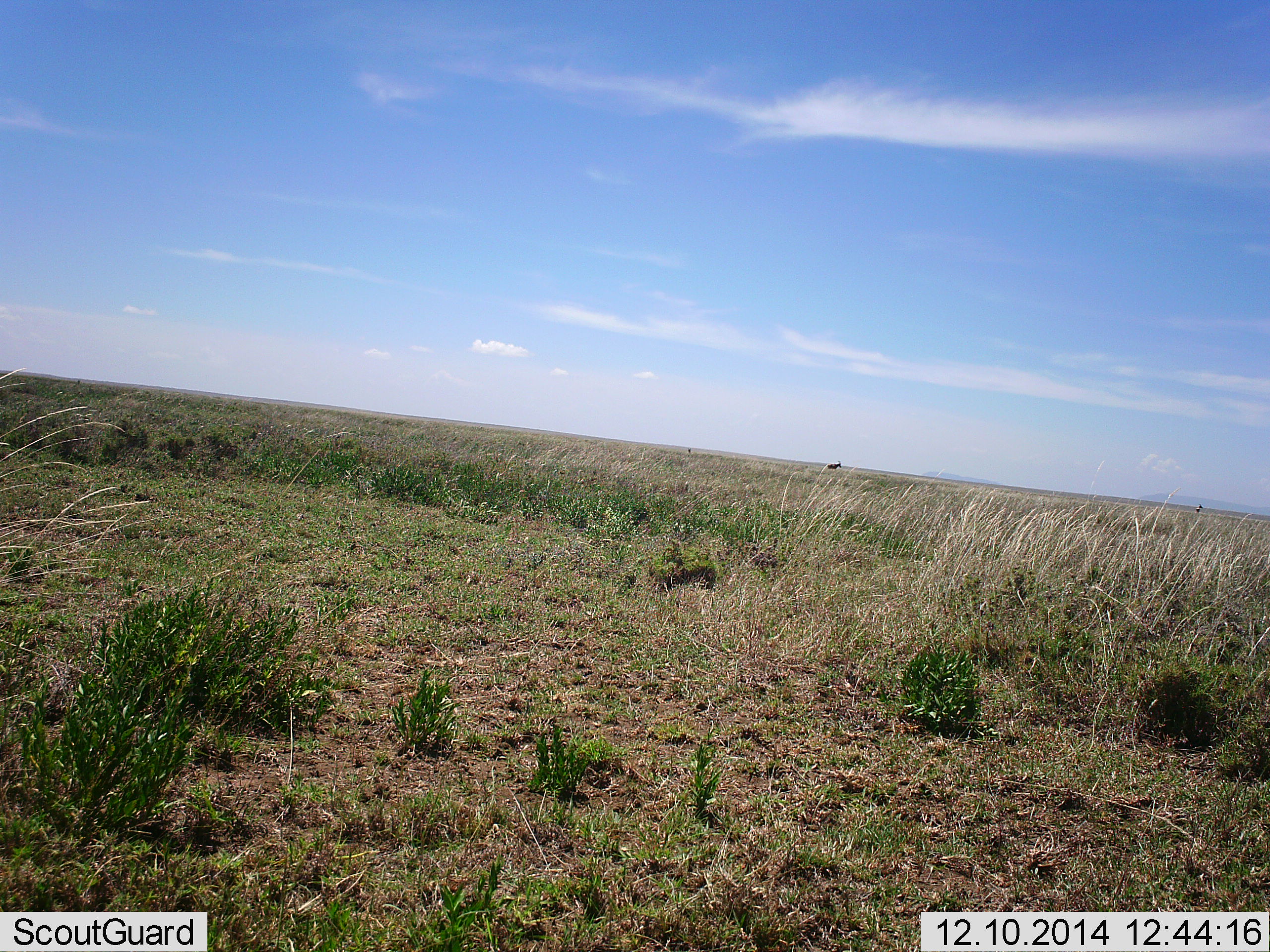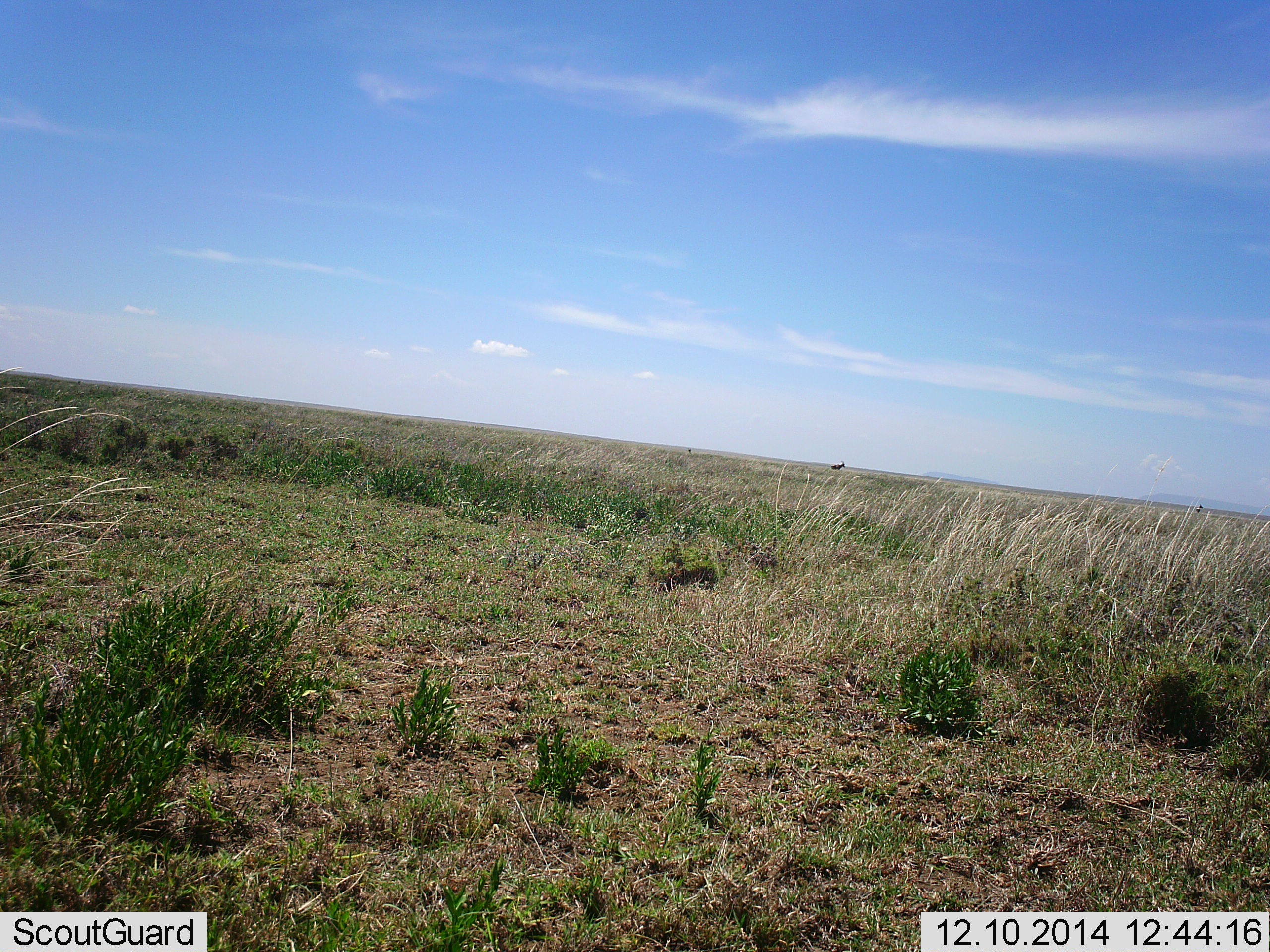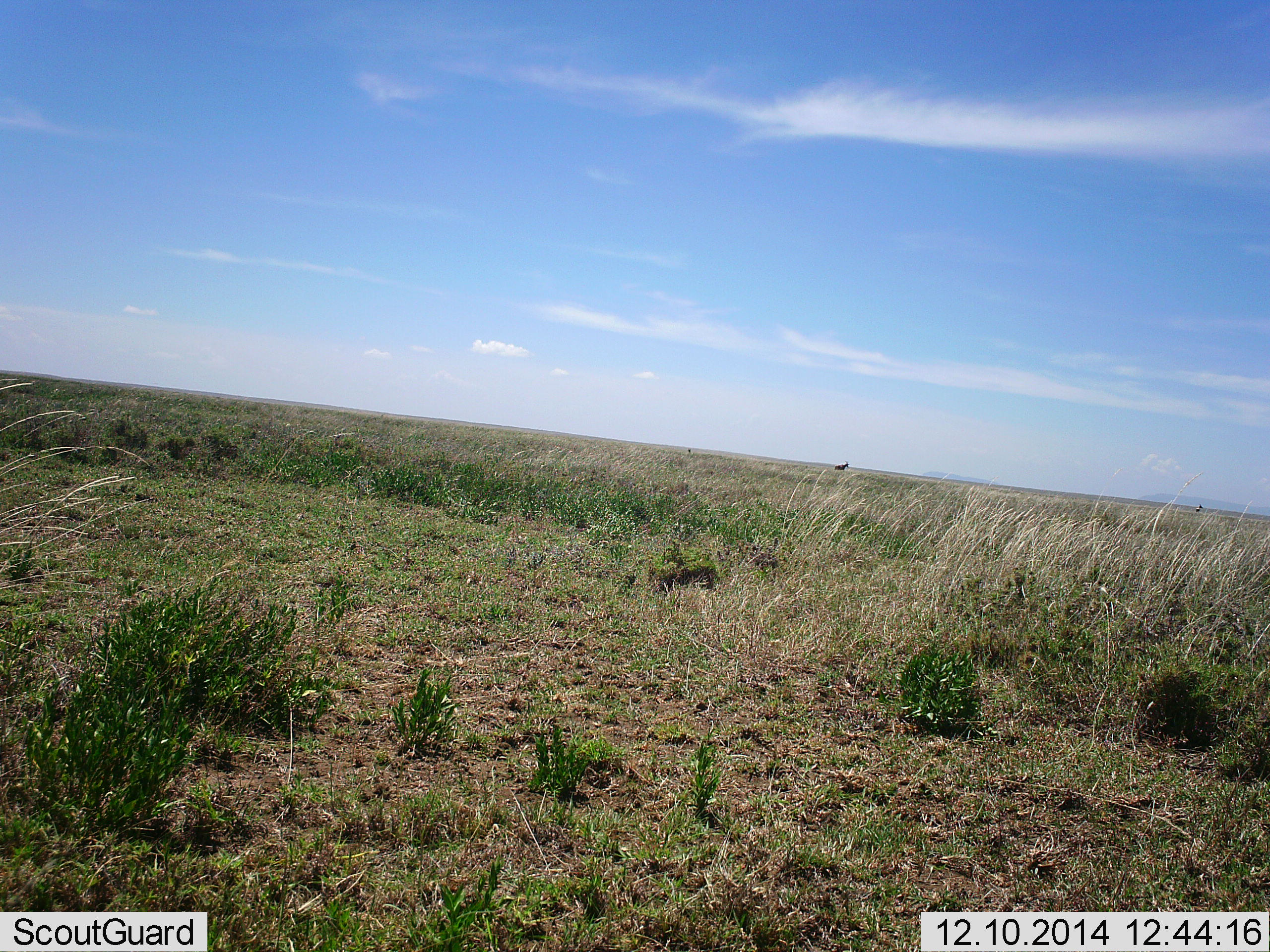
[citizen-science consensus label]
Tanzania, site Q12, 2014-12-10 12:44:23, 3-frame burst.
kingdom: Animalia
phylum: Chordata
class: Mammalia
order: Artiodactyla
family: Bovidae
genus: Eudorcas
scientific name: Eudorcas thomsonii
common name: thomson's gazelle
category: gazellethomsons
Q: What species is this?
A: Gazellethomsons (thomson's gazelle) (Eudorcas thomsonii).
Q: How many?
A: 1.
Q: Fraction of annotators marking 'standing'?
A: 20%.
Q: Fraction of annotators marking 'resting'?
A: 0%.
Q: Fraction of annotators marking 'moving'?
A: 80%.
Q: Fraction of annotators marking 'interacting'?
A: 0%.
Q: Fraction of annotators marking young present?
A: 0%.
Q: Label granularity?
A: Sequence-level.